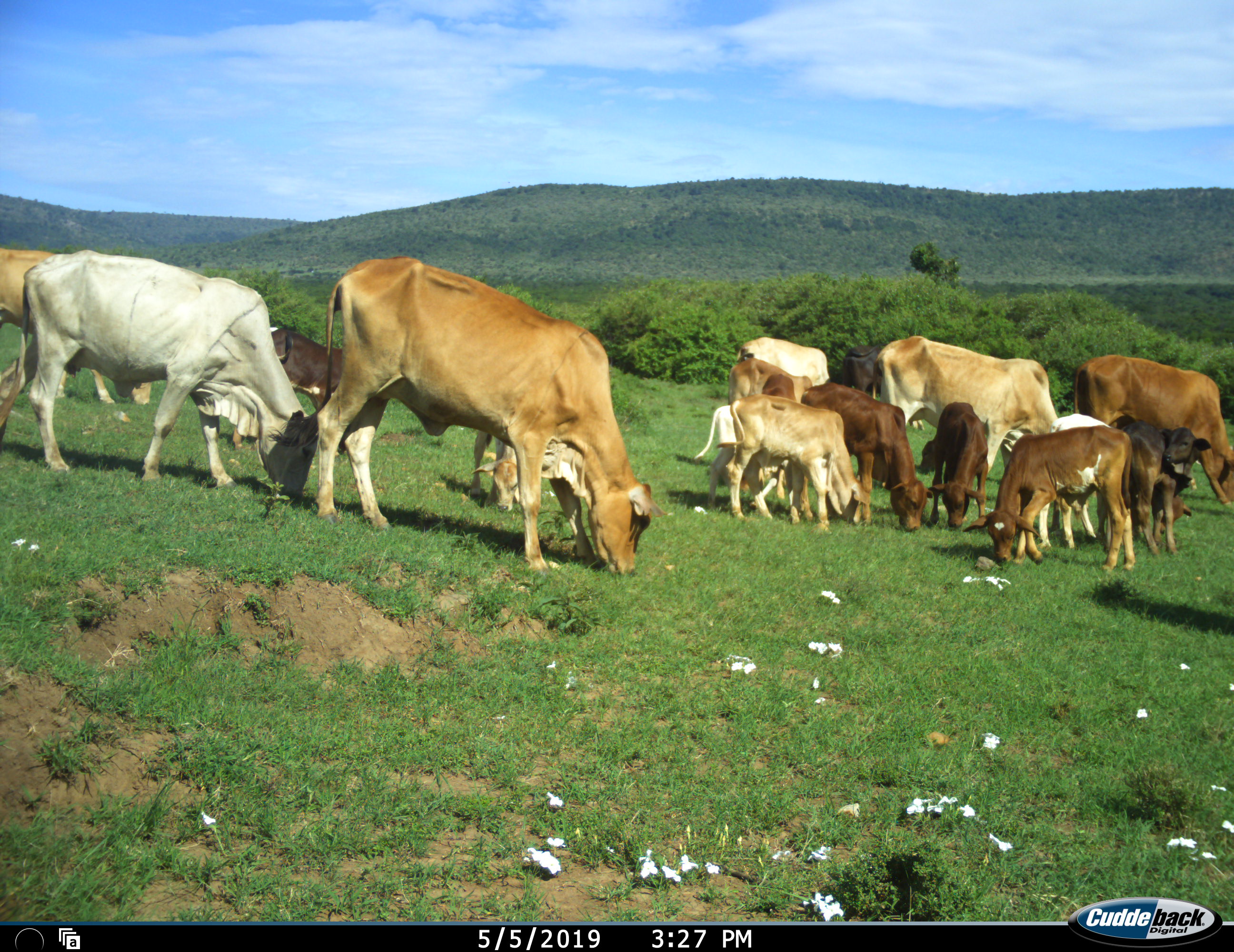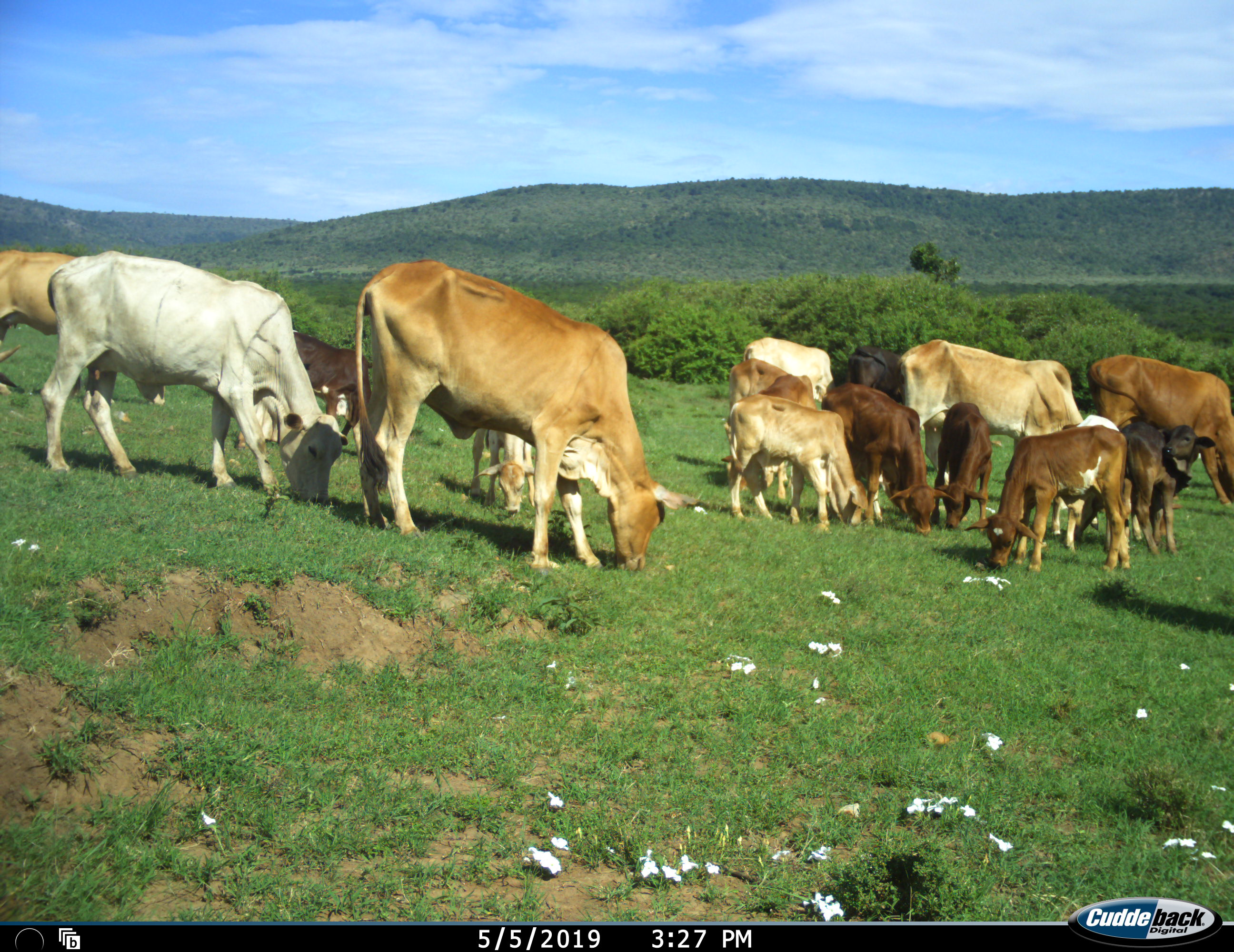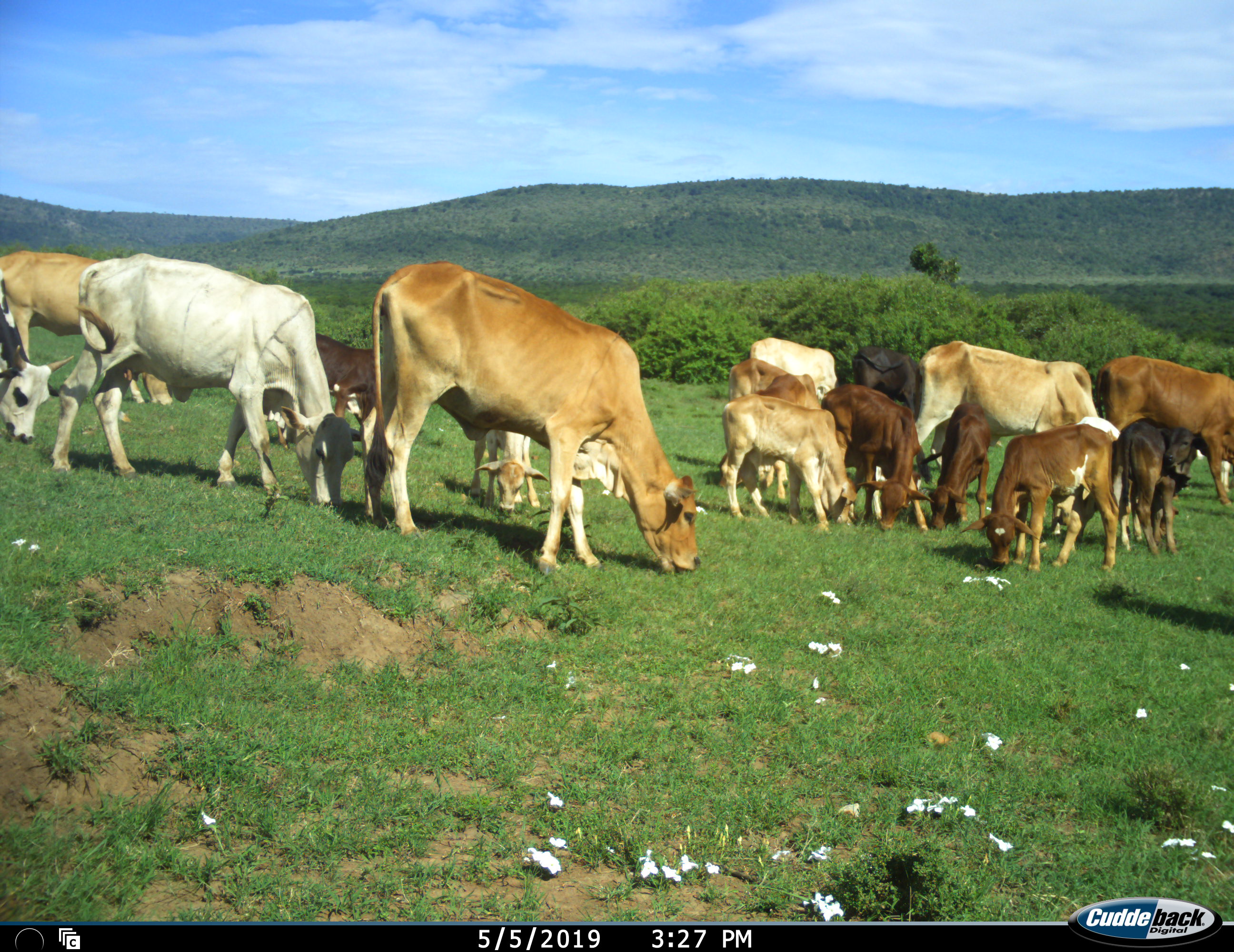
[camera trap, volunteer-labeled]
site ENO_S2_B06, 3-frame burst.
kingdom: Animalia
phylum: Chordata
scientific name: Vertebrata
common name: domestic animal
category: domesticanimal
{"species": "domesticanimal (domestic animal) (Vertebrata)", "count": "11-50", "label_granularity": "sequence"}